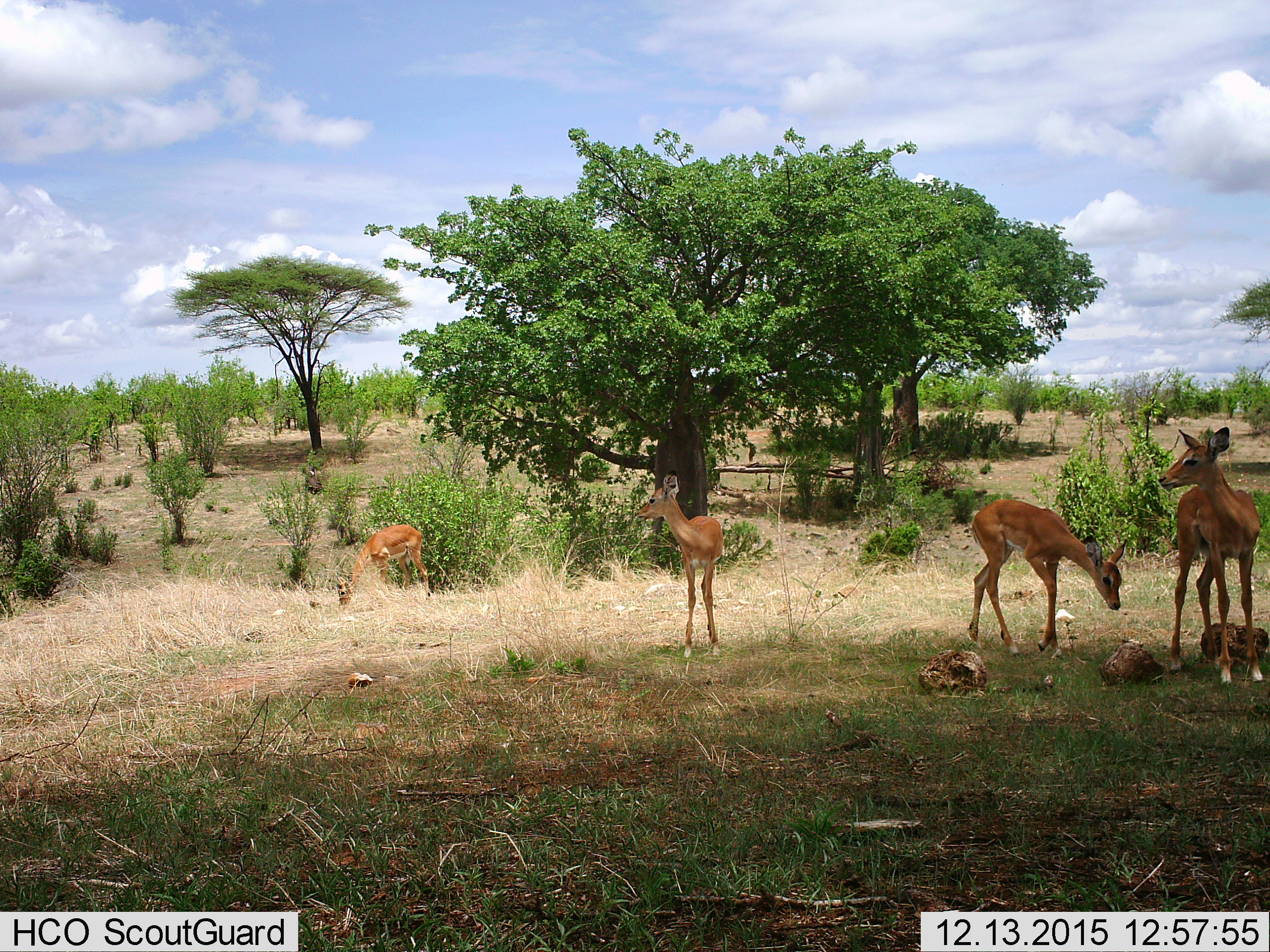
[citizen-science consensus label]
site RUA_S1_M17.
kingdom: Animalia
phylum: Chordata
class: Mammalia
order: Artiodactyla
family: Bovidae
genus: Aepyceros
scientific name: Aepyceros melampus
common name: impala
Impala (Aepyceros melampus), count 4. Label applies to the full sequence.